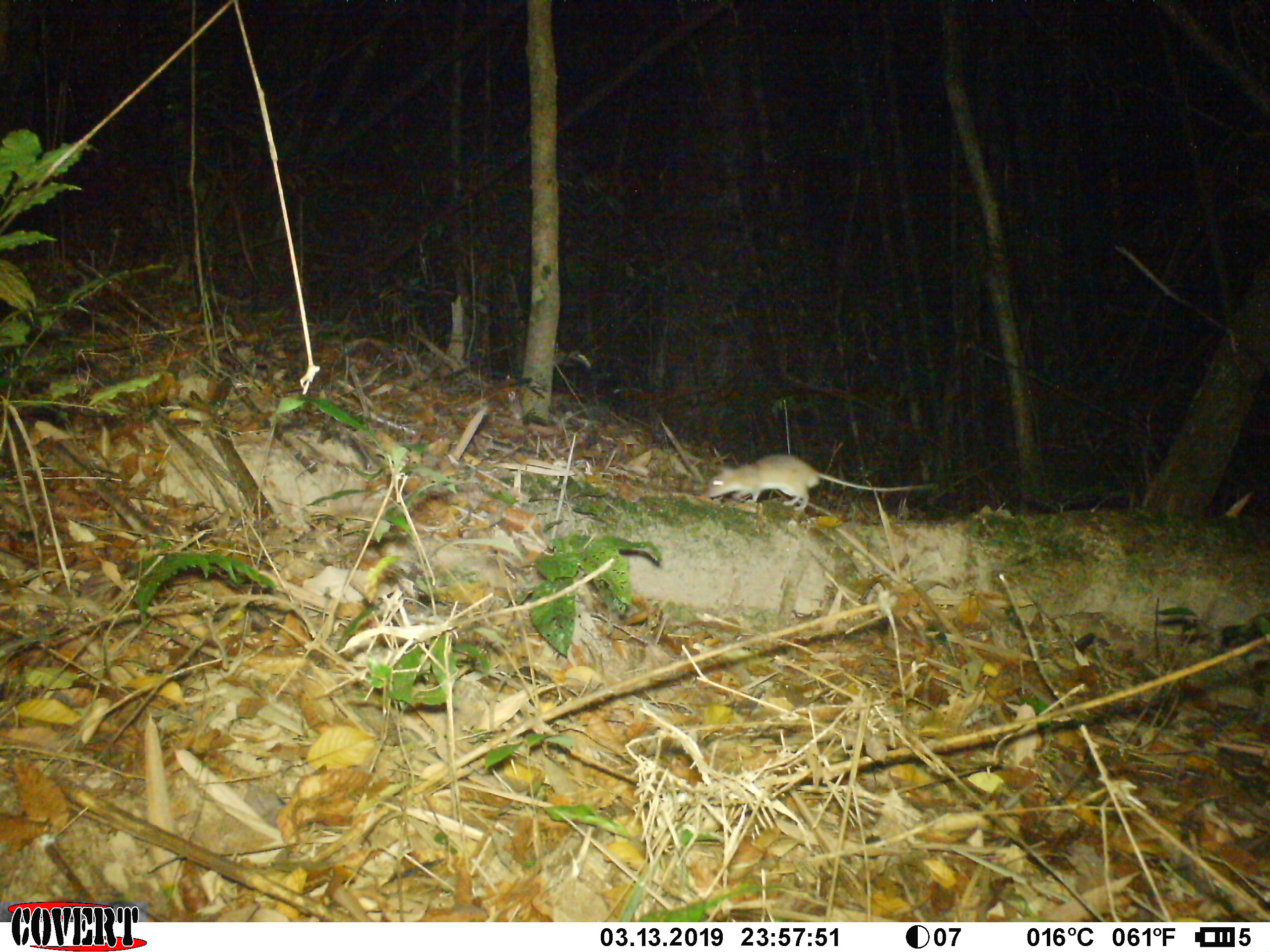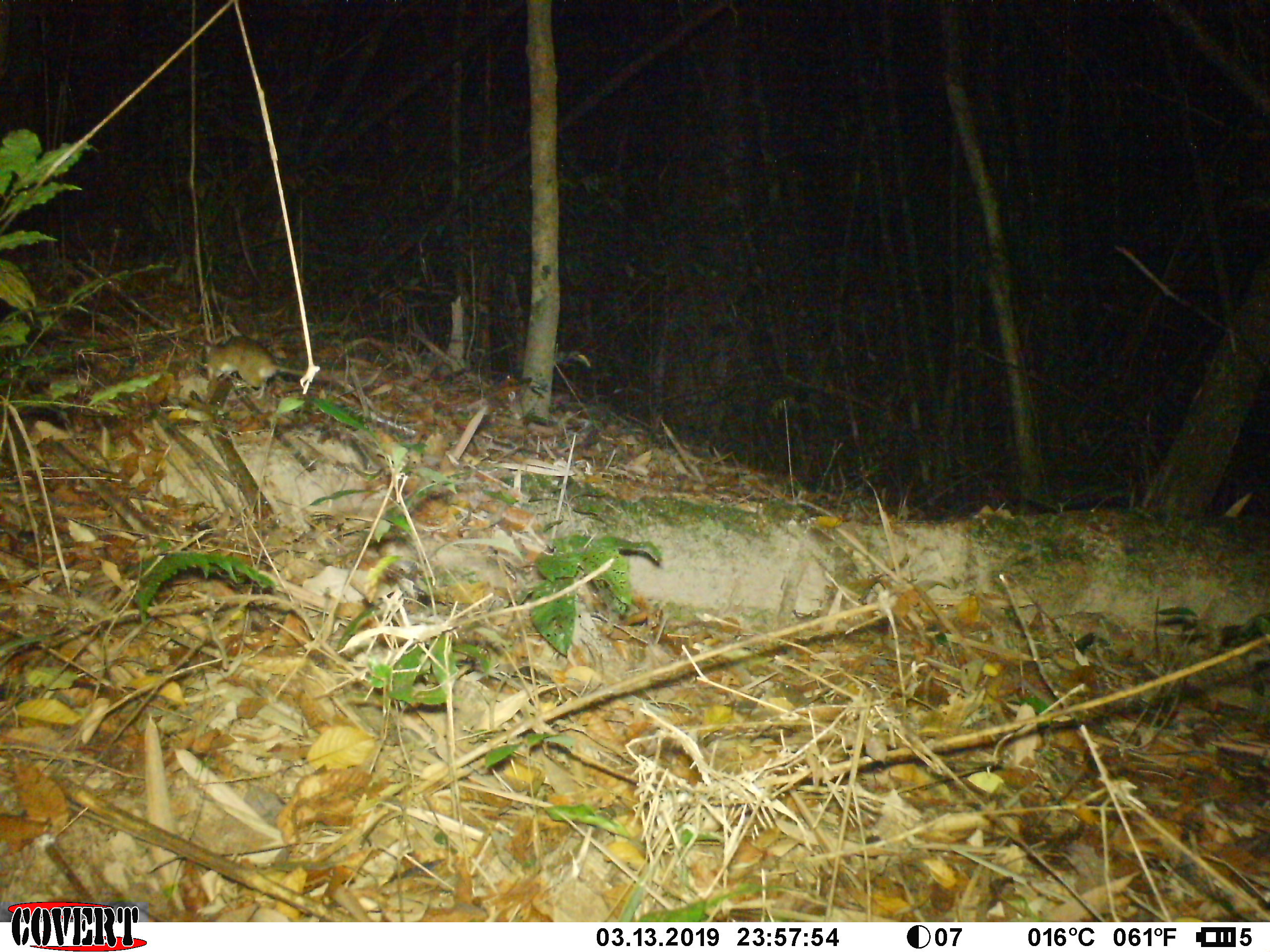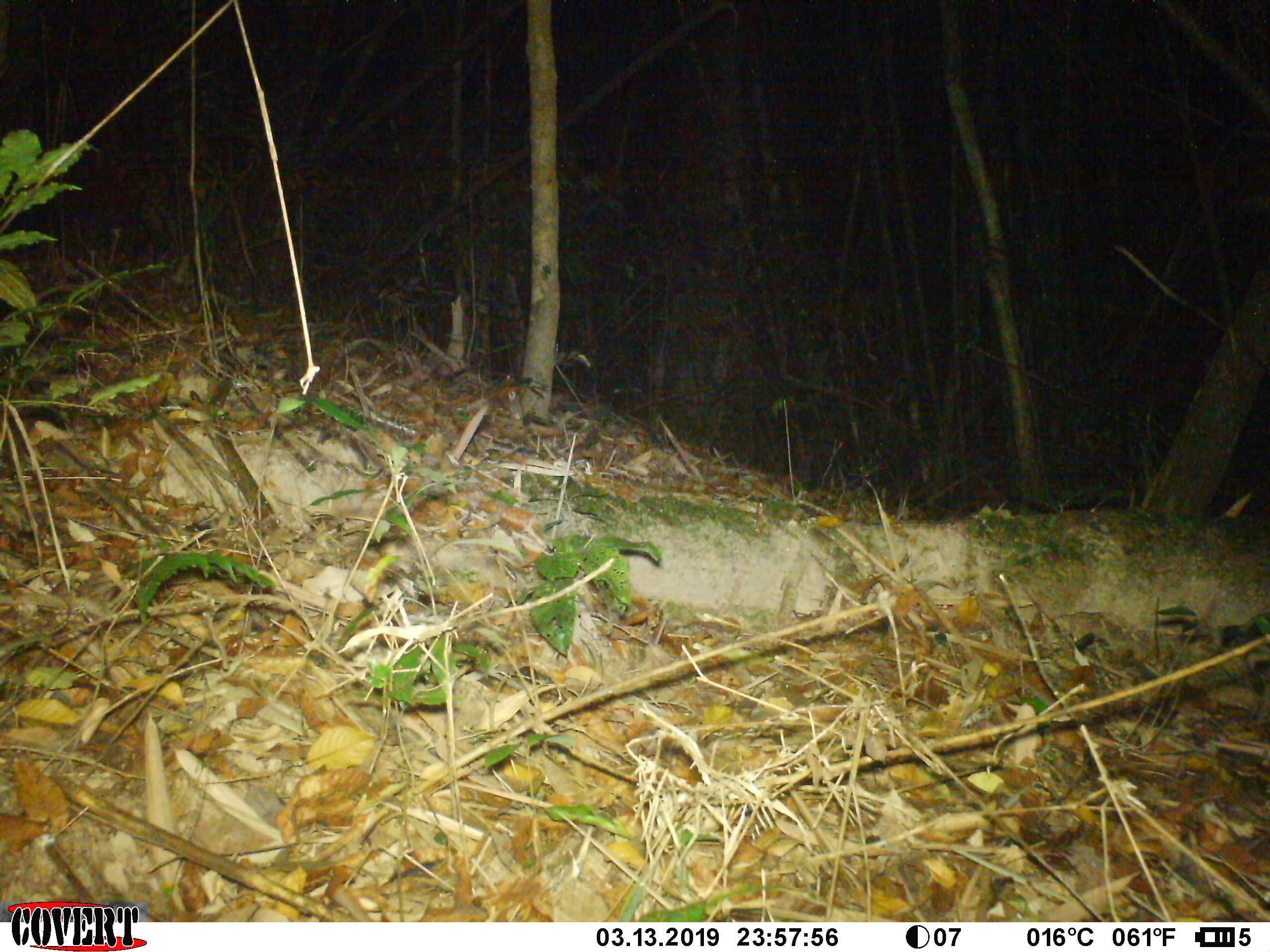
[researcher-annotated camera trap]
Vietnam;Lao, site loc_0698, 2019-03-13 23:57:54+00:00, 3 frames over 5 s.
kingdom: Animalia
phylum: Chordata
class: Mammalia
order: Rodentia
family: Muridae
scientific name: Muridae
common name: old-world mice and rats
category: unidentified murid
Unidentified murid (old-world mice and rats) (Muridae). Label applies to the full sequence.